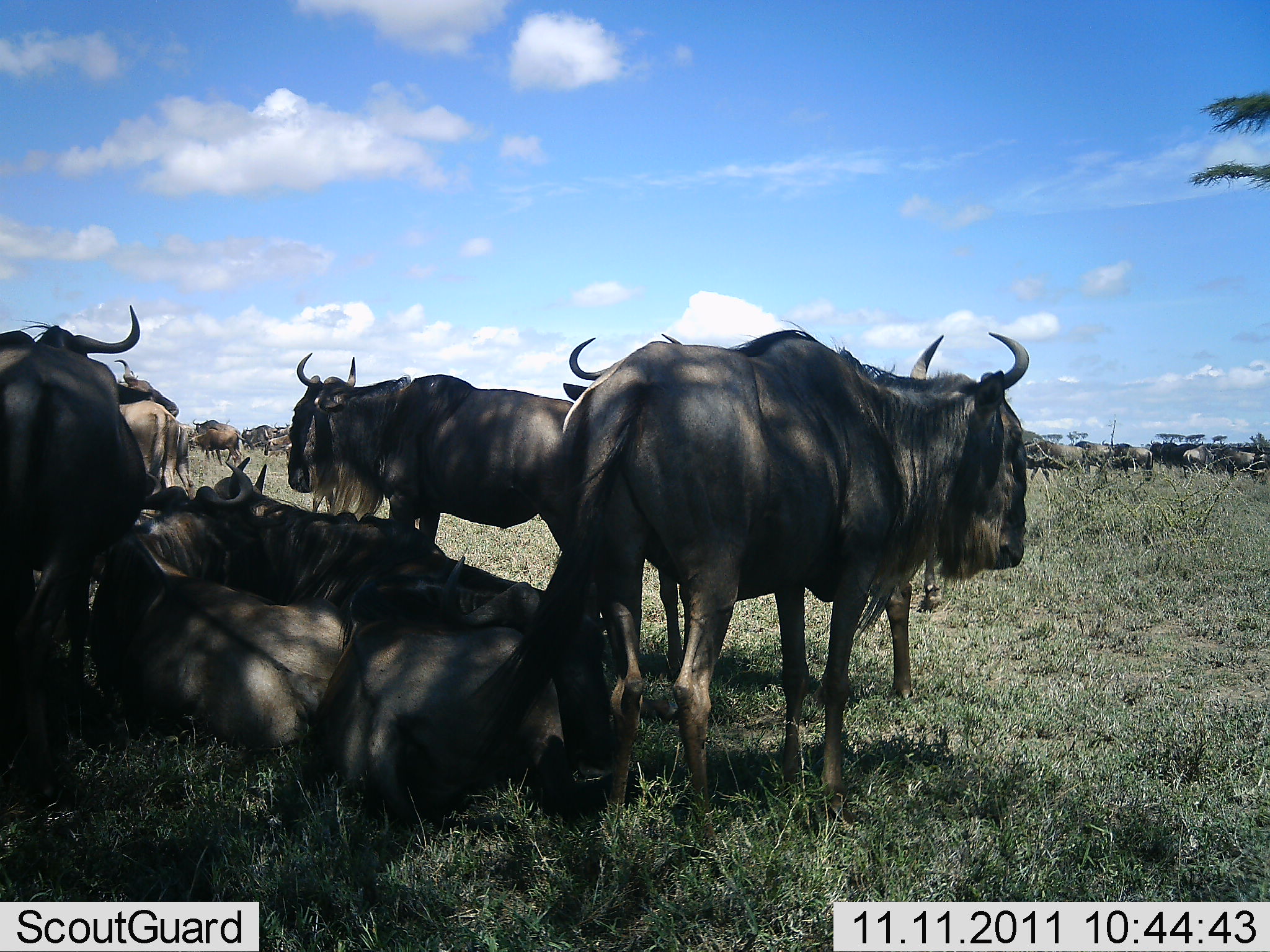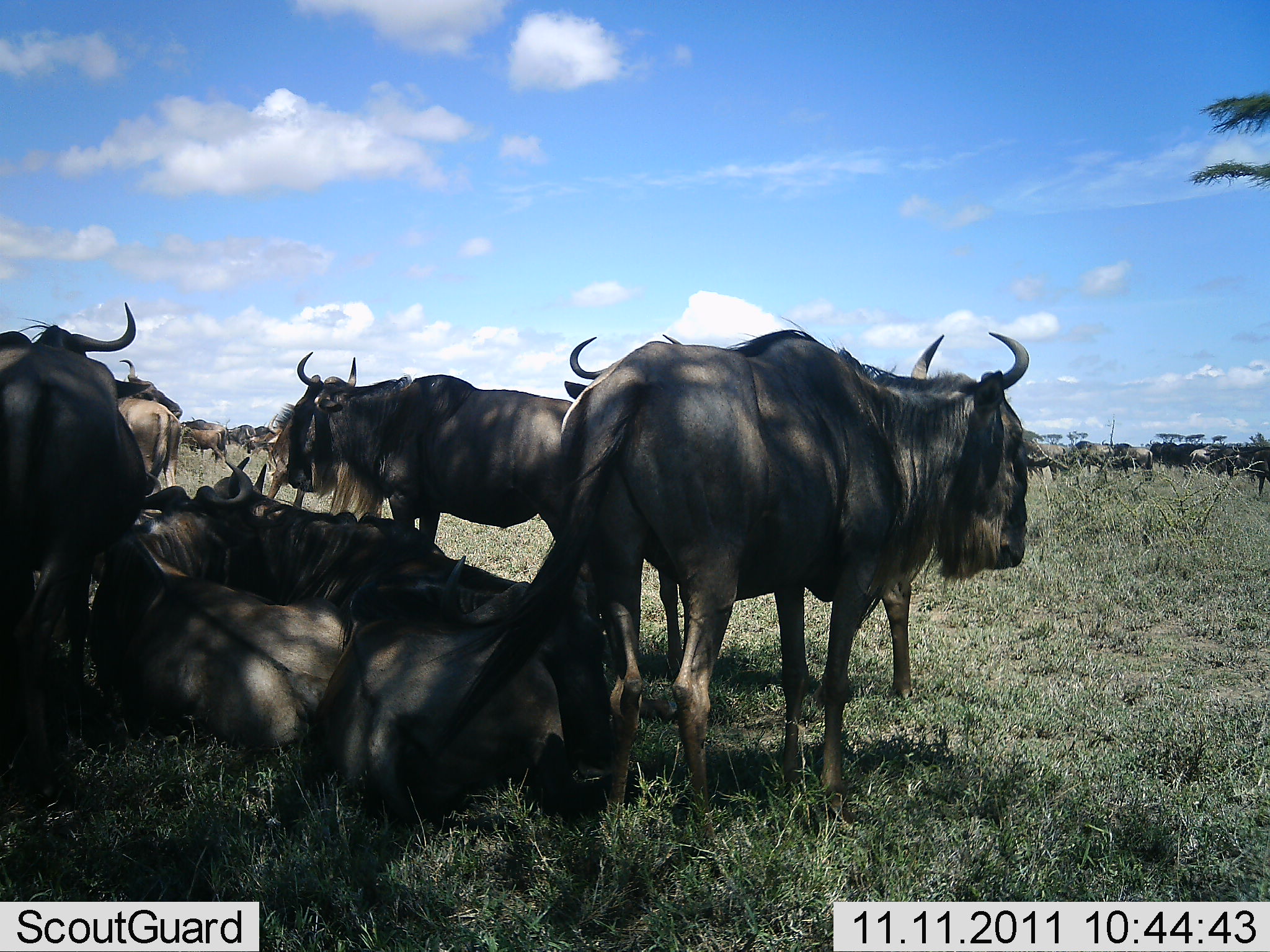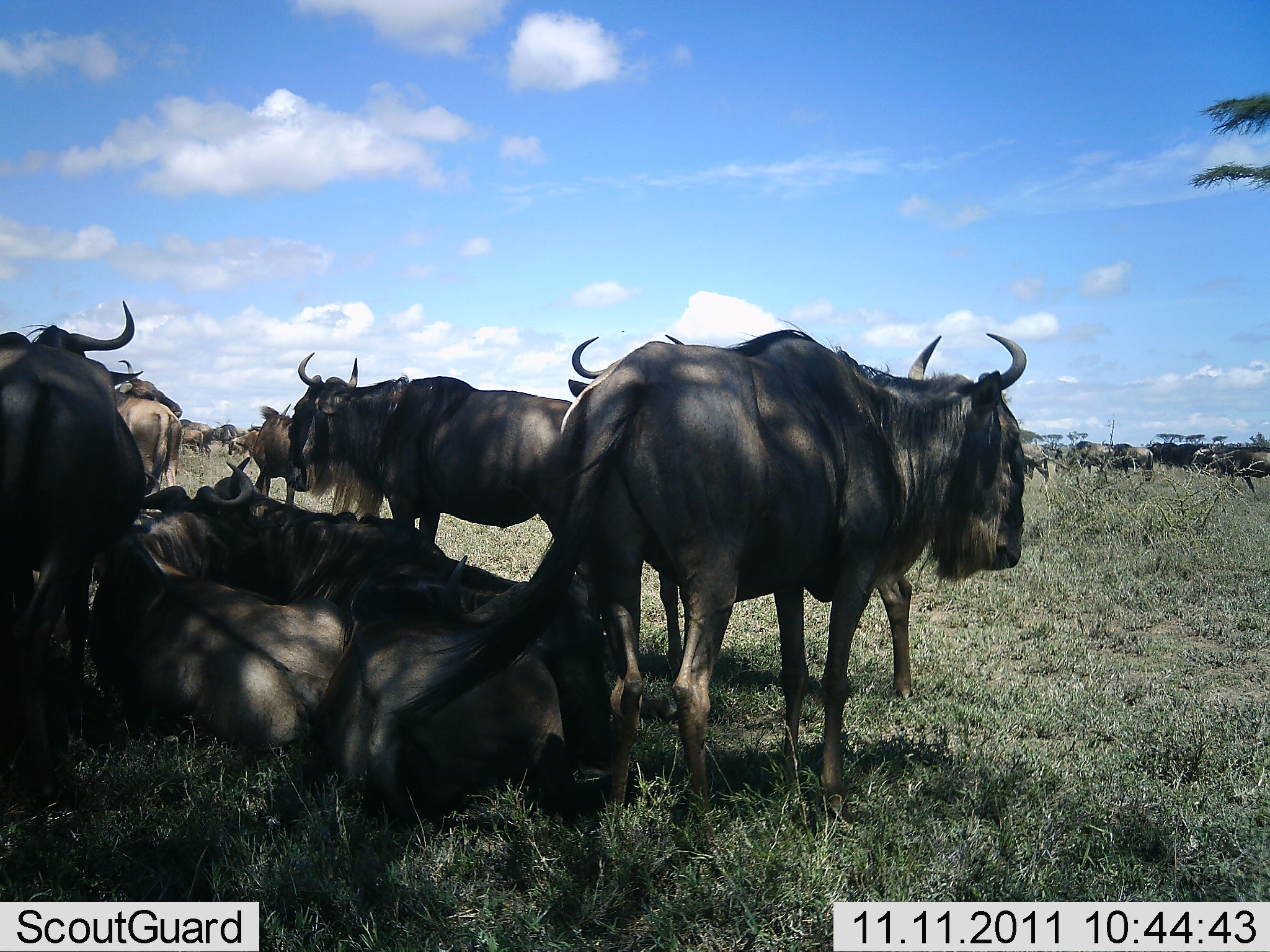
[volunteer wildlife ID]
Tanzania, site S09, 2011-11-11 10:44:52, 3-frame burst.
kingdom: Animalia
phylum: Chordata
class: Mammalia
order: Artiodactyla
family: Bovidae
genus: Connochaetes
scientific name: Connochaetes taurinus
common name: blue wildebeest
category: wildebeest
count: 11-50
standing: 64%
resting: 91%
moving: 18%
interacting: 9%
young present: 0%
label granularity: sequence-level